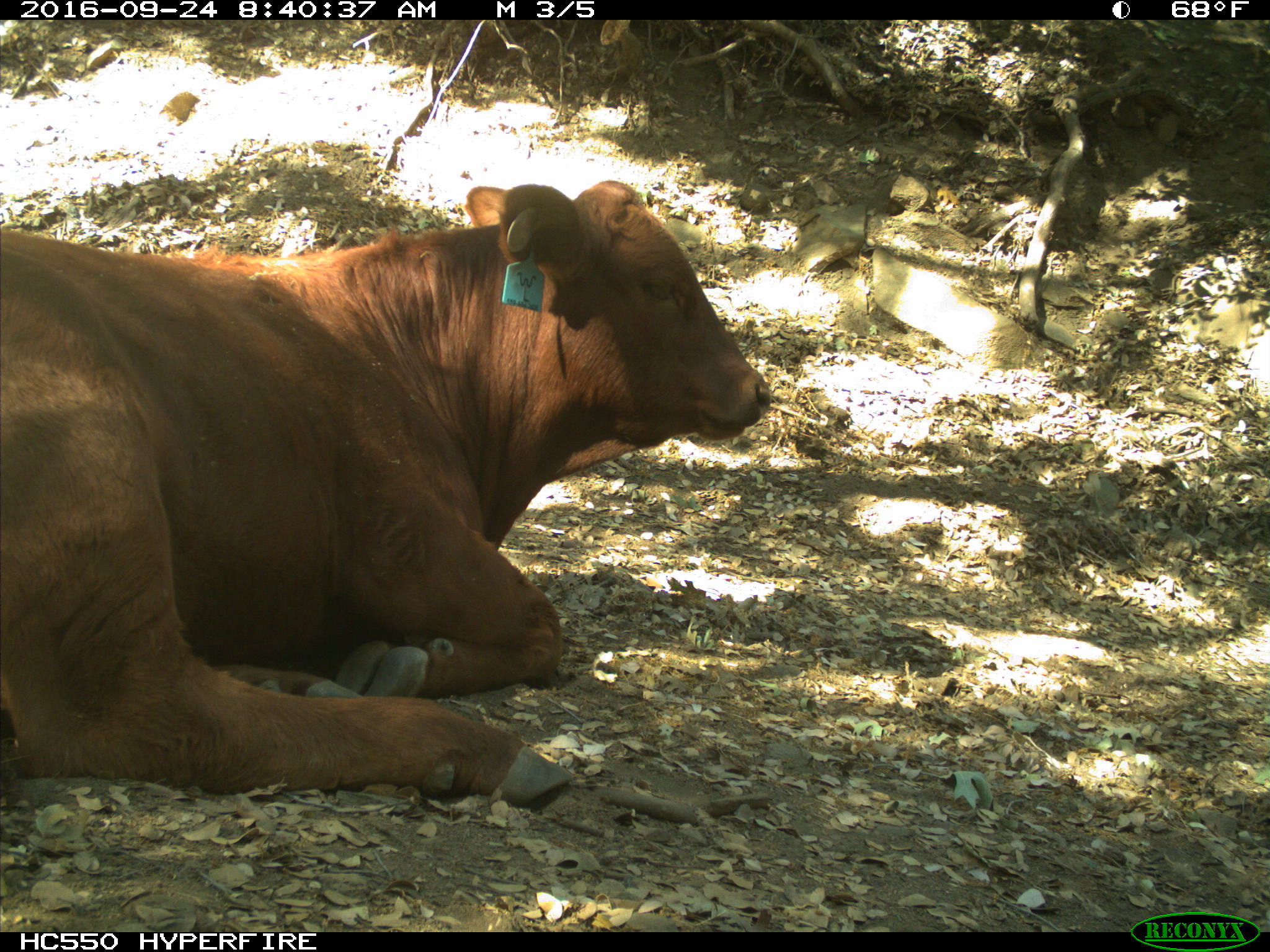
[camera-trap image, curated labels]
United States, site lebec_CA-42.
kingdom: Animalia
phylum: Chordata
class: Mammalia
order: Artiodactyla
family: Bovidae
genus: Bos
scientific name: Bos taurus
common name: domestic cow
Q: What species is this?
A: Bos taurus (domestic cow).